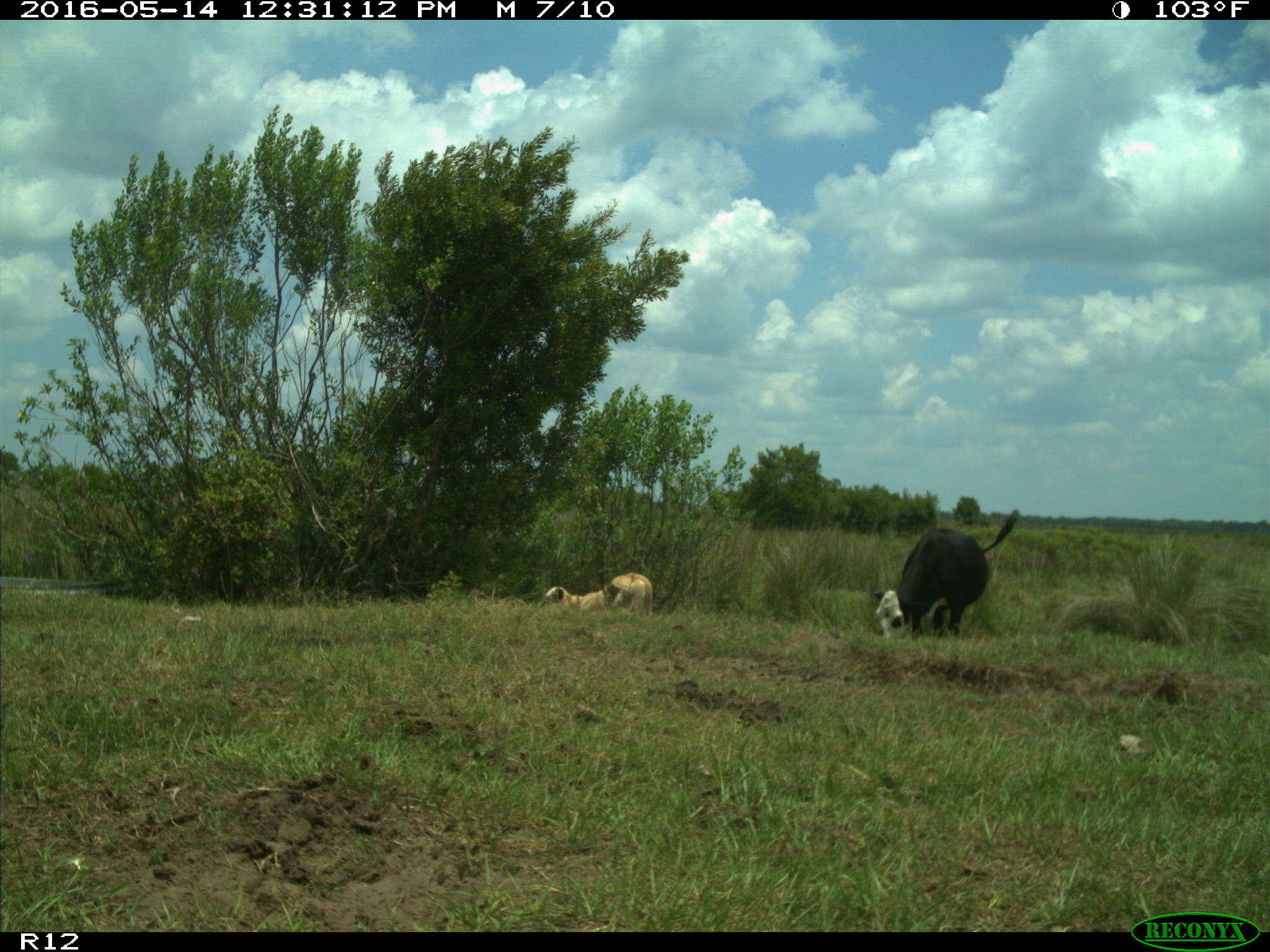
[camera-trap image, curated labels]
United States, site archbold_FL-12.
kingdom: Animalia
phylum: Chordata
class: Mammalia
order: Artiodactyla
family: Bovidae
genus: Bos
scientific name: Bos taurus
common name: domestic cow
Bos taurus (domestic cow).